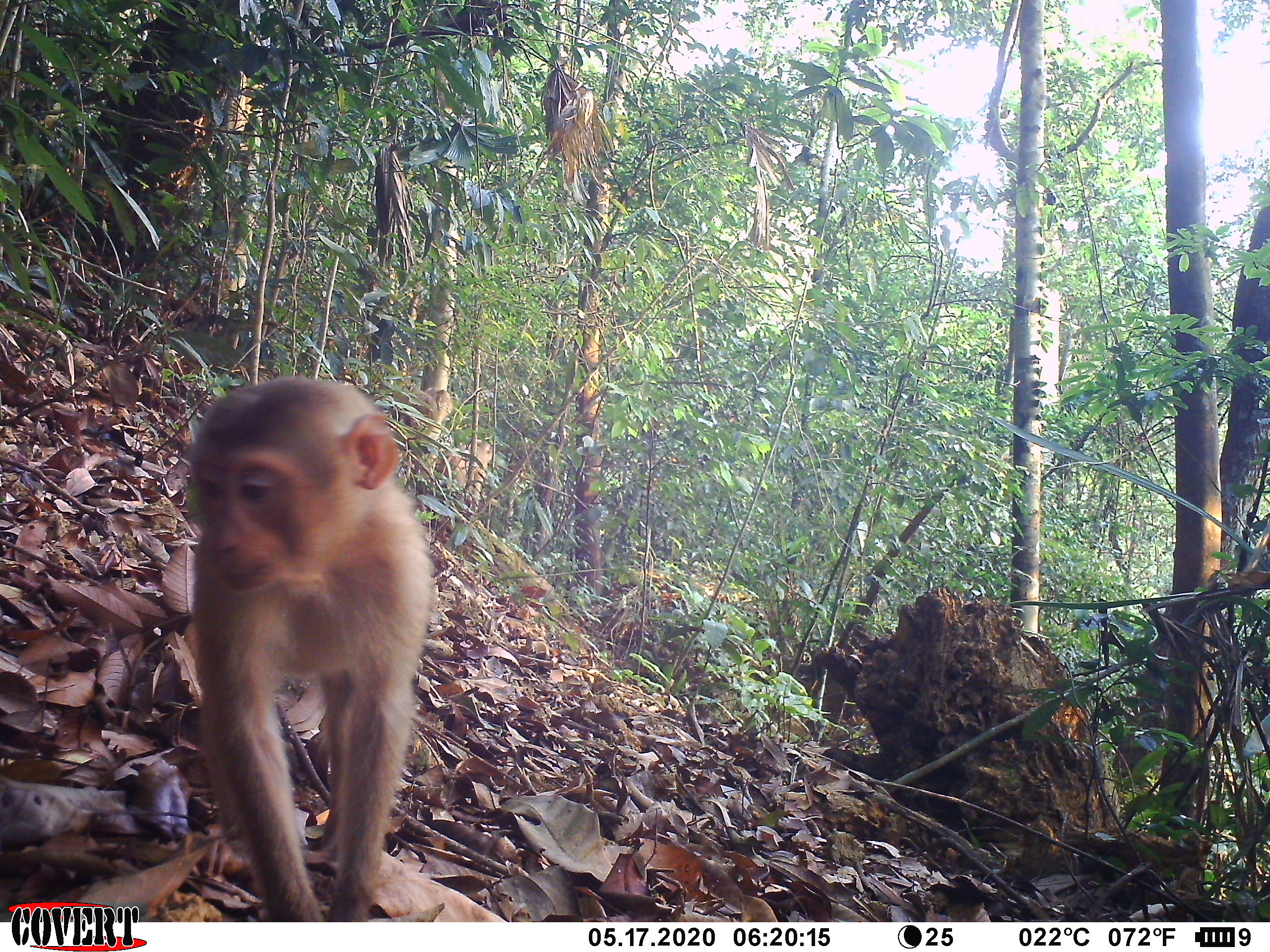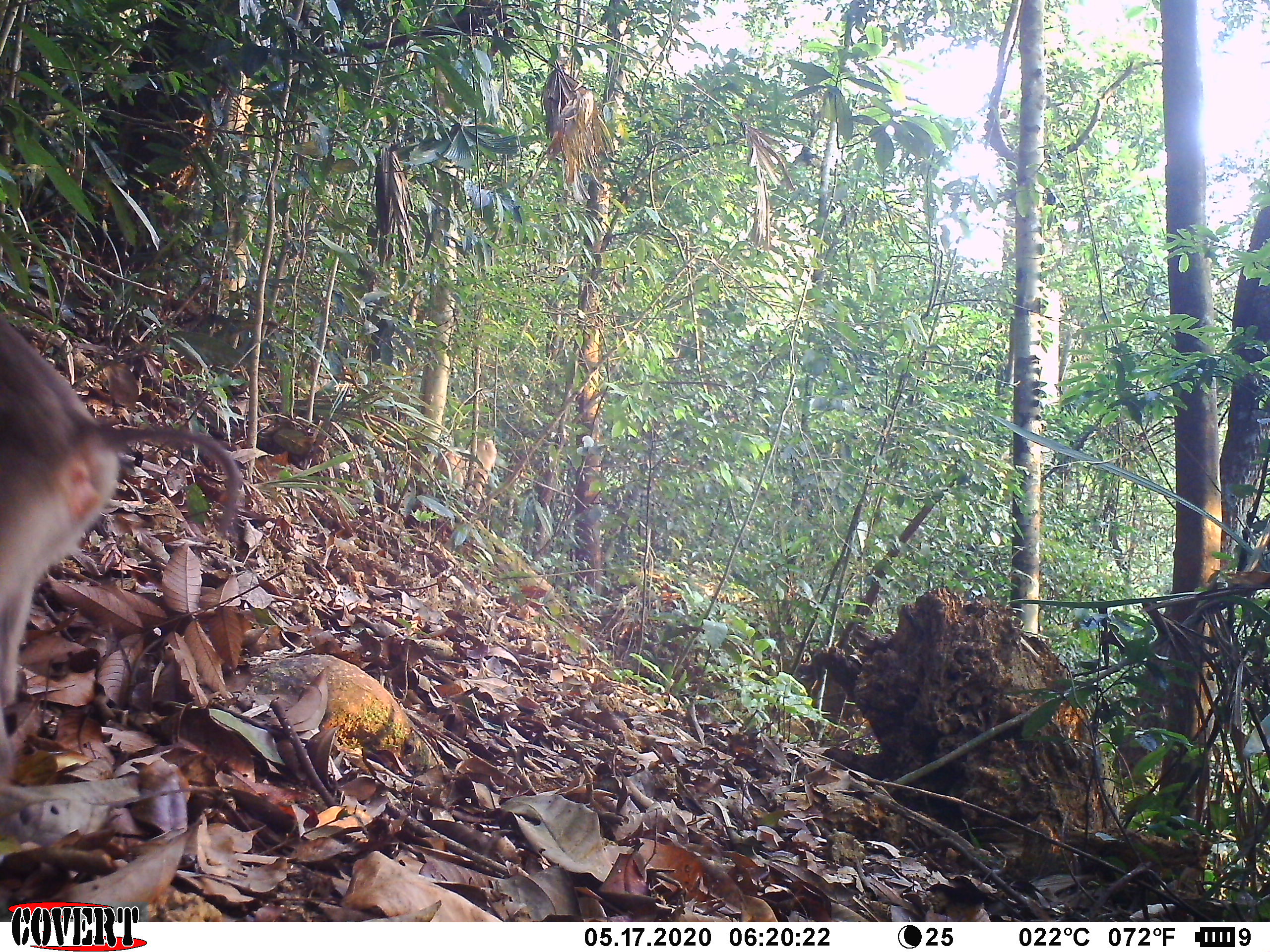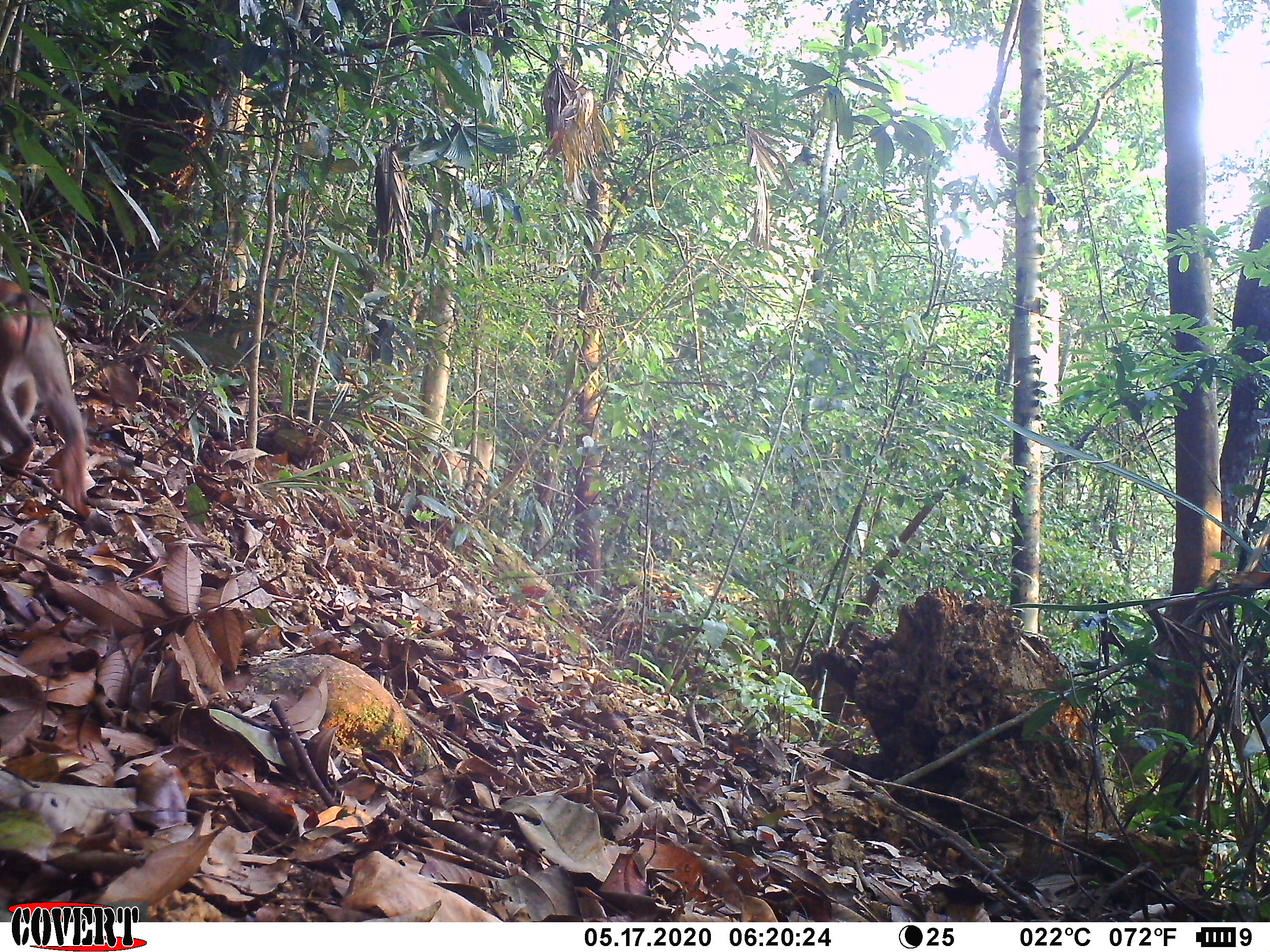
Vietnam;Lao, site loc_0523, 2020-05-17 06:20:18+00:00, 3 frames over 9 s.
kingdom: Animalia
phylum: Chordata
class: Mammalia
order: Primates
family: Cercopithecidae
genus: Macaca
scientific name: Macaca nemestrina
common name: pig-tailed macaque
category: pig tailed macaque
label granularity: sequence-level